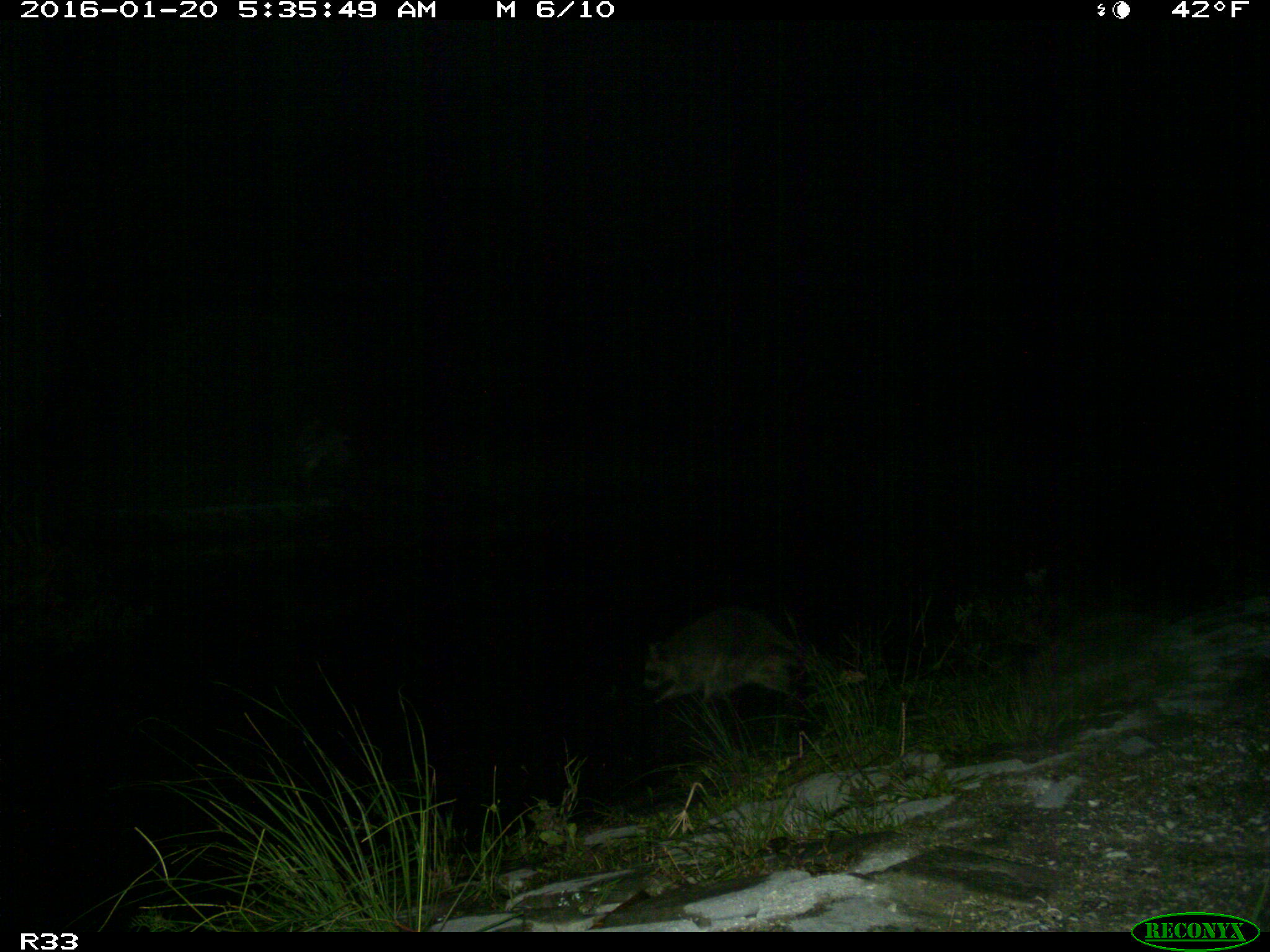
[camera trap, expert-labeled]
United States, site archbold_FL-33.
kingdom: Animalia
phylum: Chordata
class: Mammalia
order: Carnivora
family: Procyonidae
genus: Procyon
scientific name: Procyon lotor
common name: common raccoon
Procyon lotor (common raccoon).